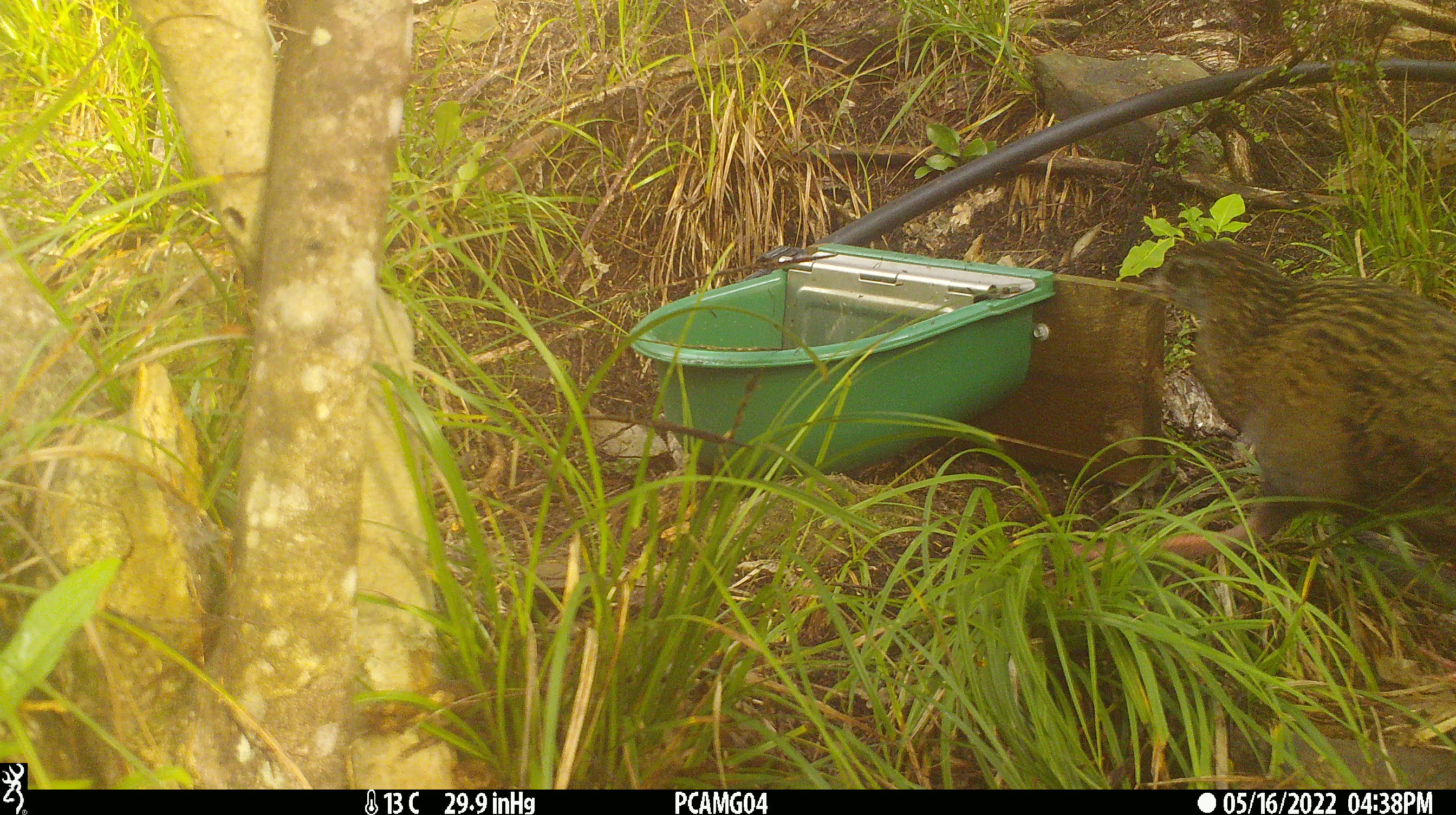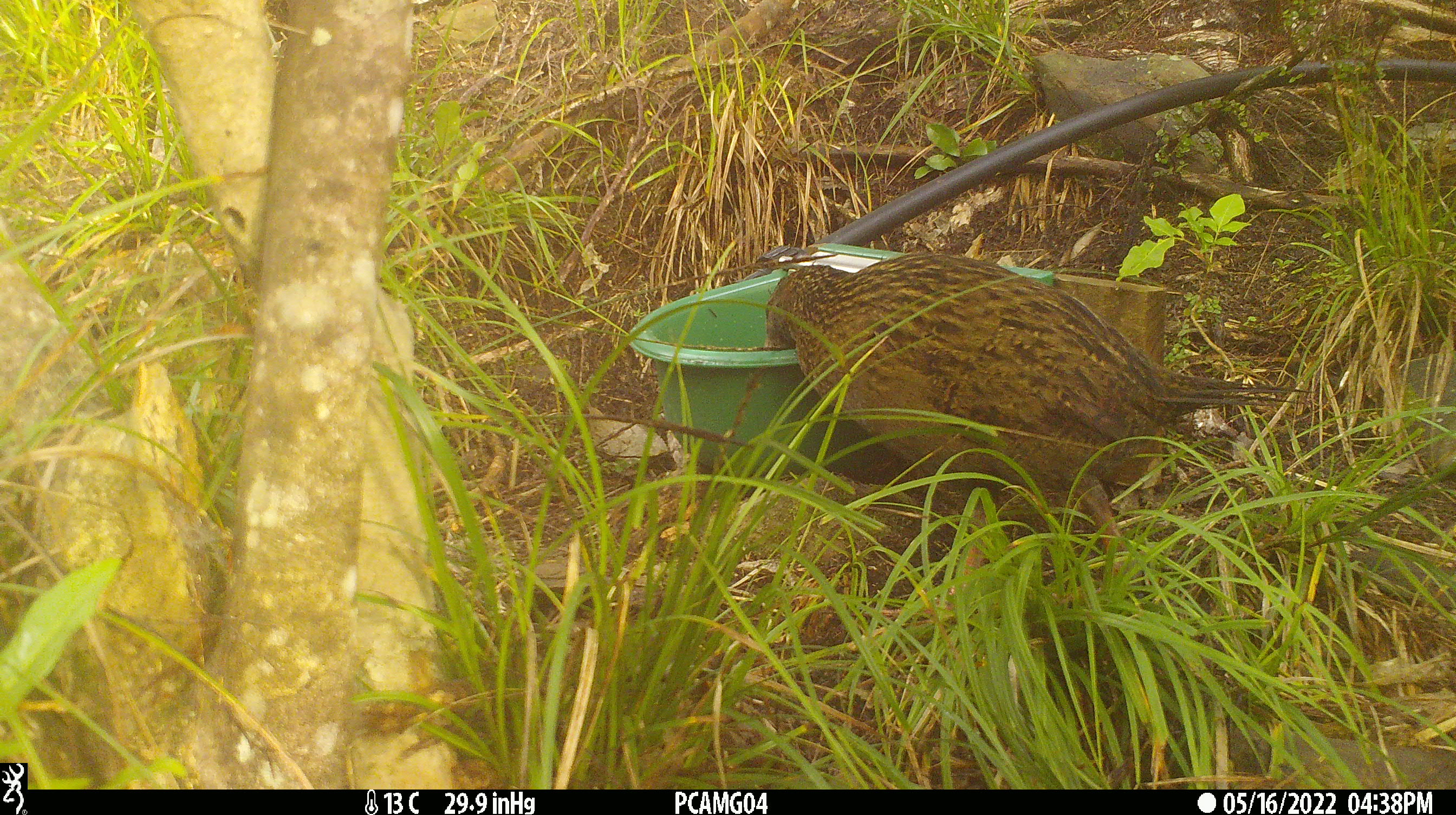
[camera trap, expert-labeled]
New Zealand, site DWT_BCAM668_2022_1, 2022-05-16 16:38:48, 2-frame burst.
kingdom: Animalia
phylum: Chordata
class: Aves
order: Gruiformes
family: Rallidae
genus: Gallirallus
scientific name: Gallirallus australis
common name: weka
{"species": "weka (Gallirallus australis)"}